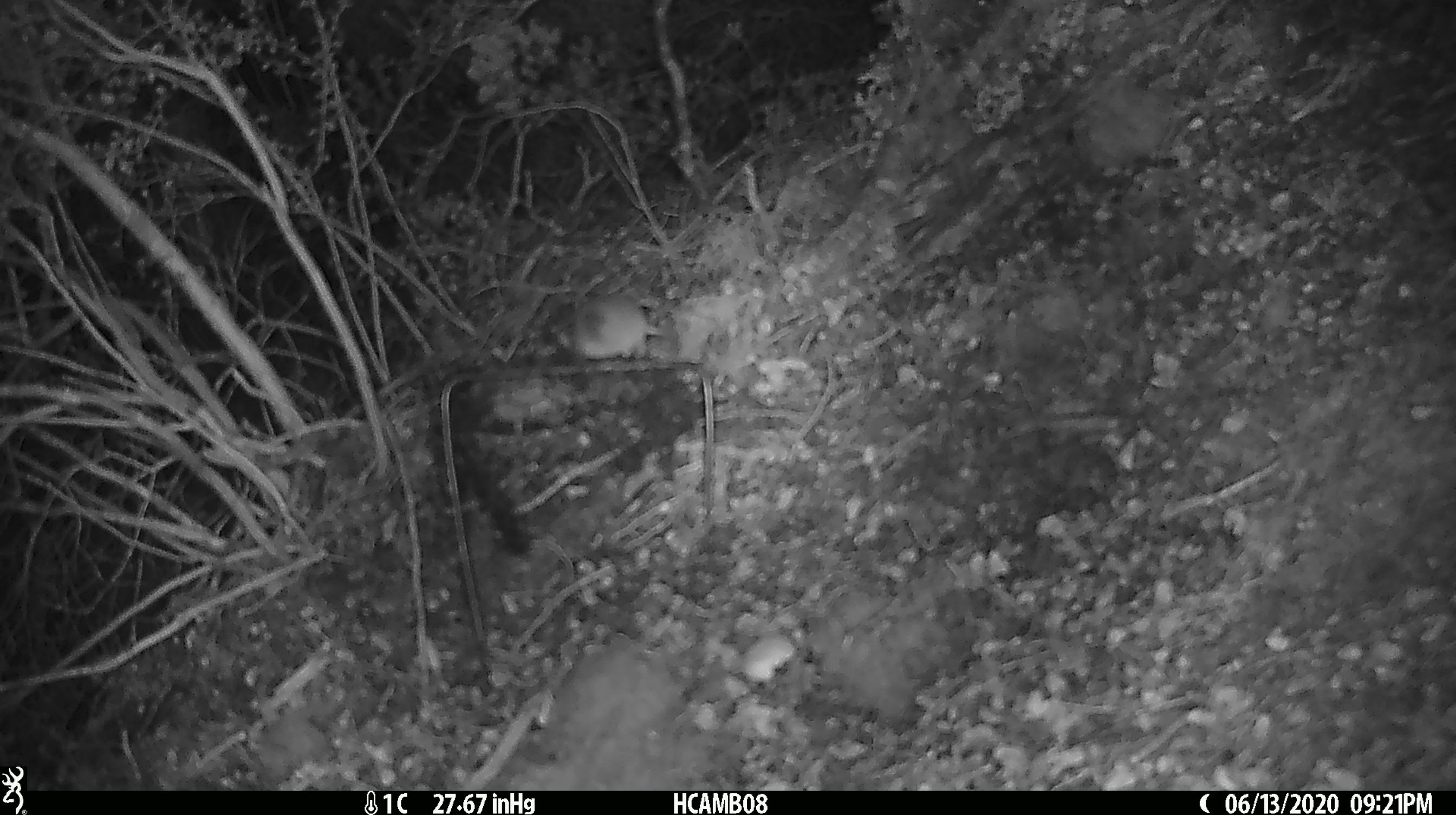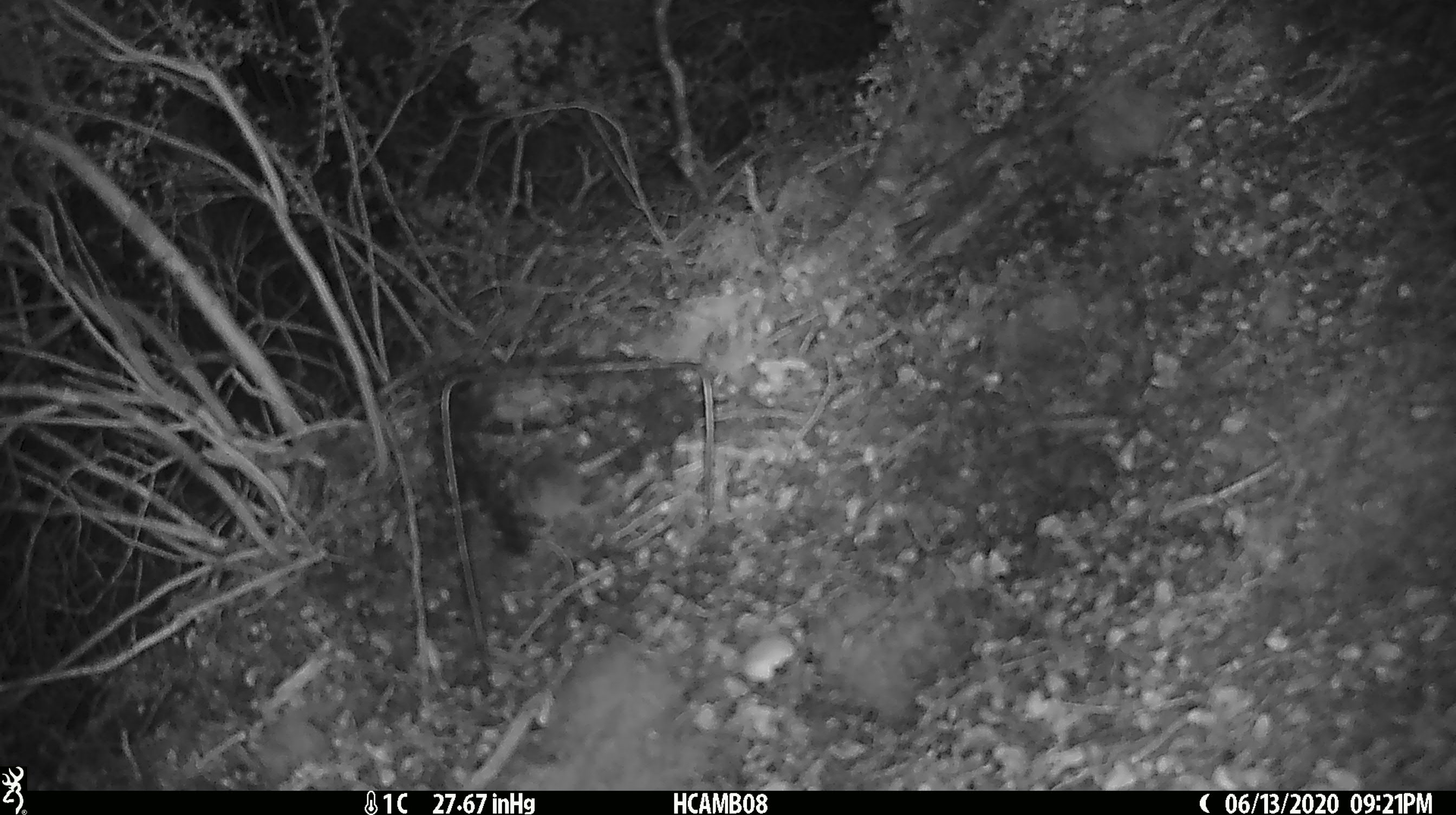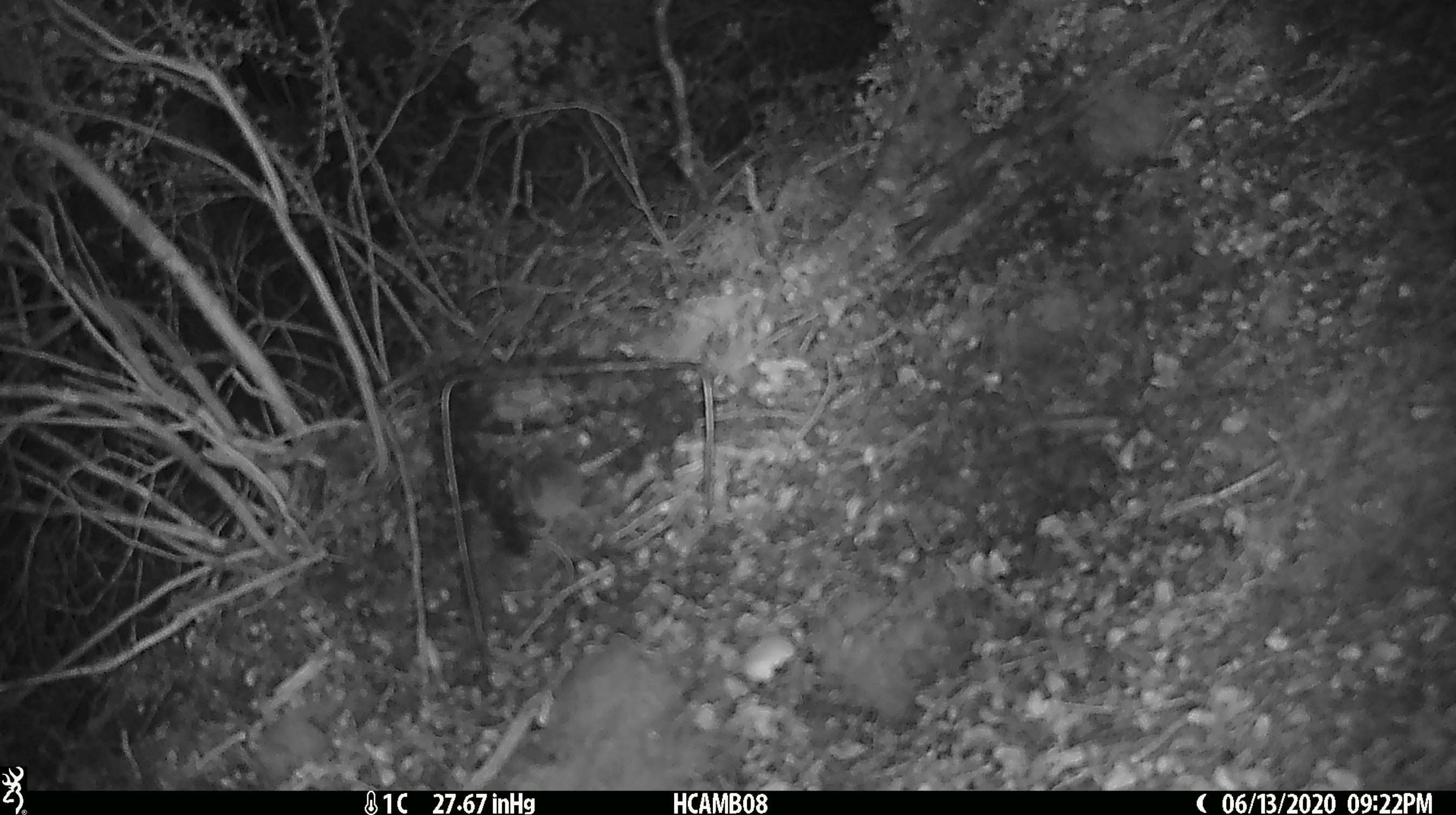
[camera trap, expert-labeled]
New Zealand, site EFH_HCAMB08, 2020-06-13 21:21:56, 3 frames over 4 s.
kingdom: Animalia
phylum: Chordata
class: Mammalia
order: Rodentia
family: Muridae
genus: Mus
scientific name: Mus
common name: mouse